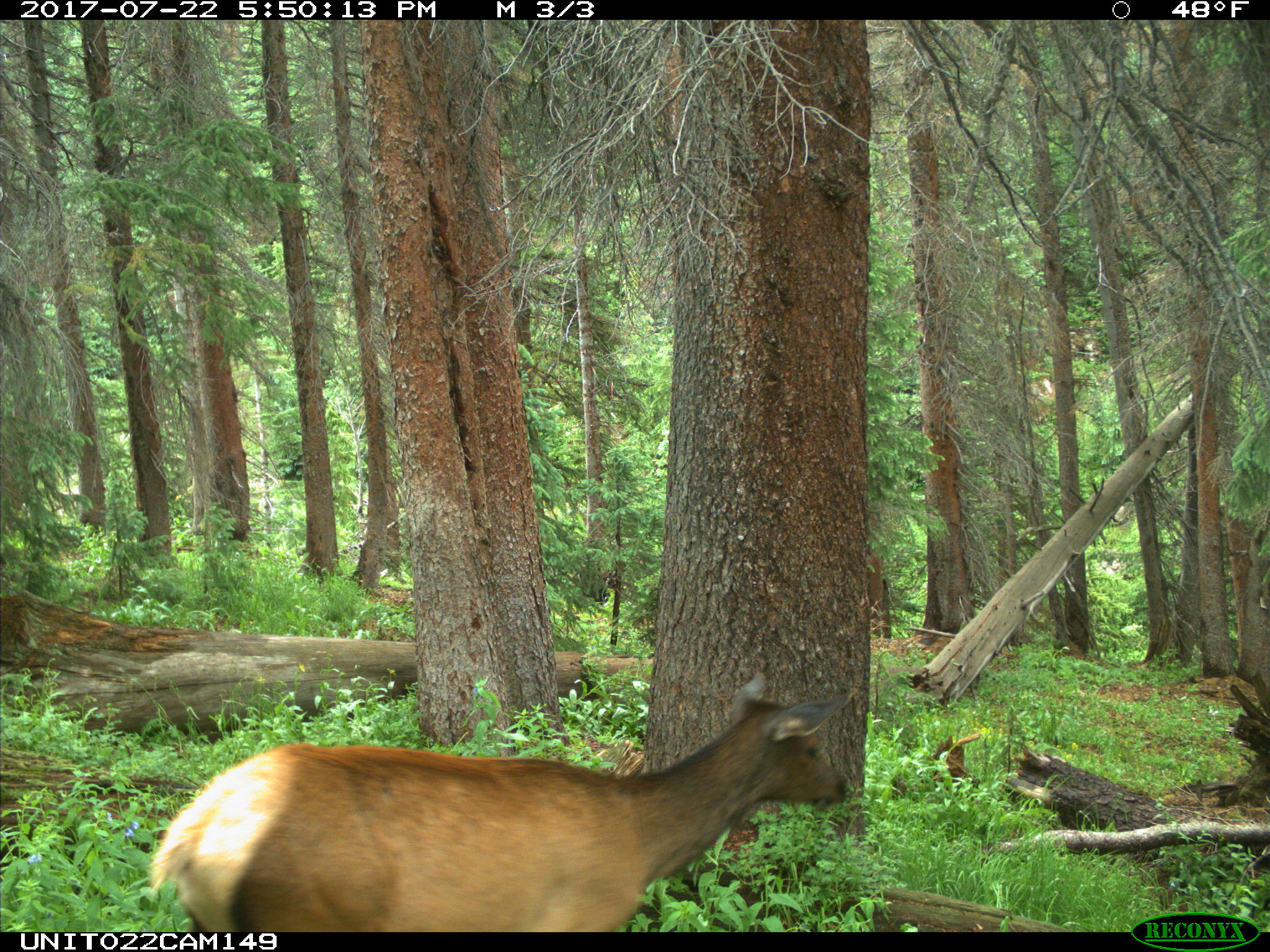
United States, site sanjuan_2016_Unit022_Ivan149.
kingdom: Animalia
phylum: Chordata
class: Mammalia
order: Artiodactyla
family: Cervidae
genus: Cervus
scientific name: Cervus elaphus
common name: red deer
Cervus elaphus (red deer).